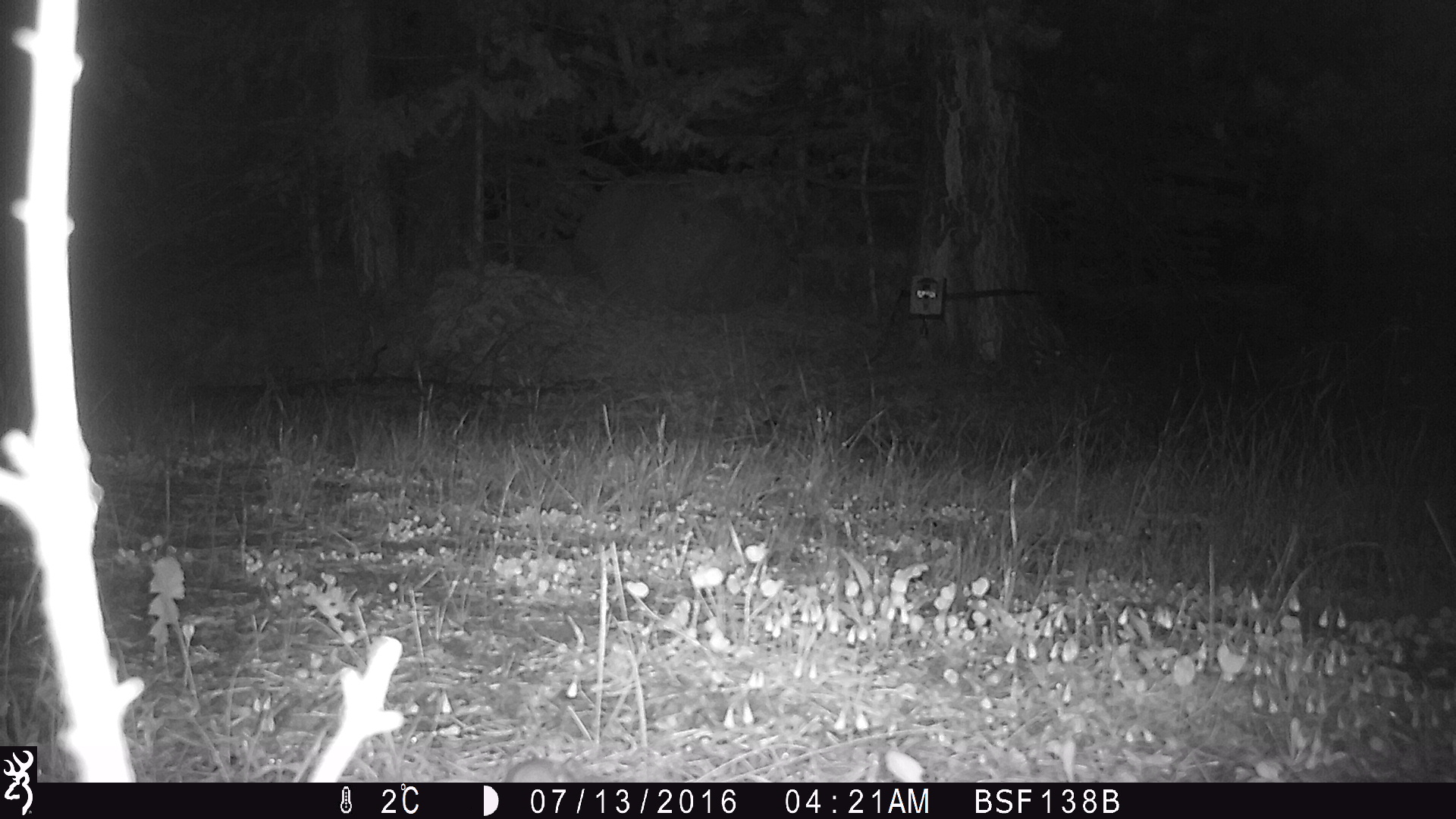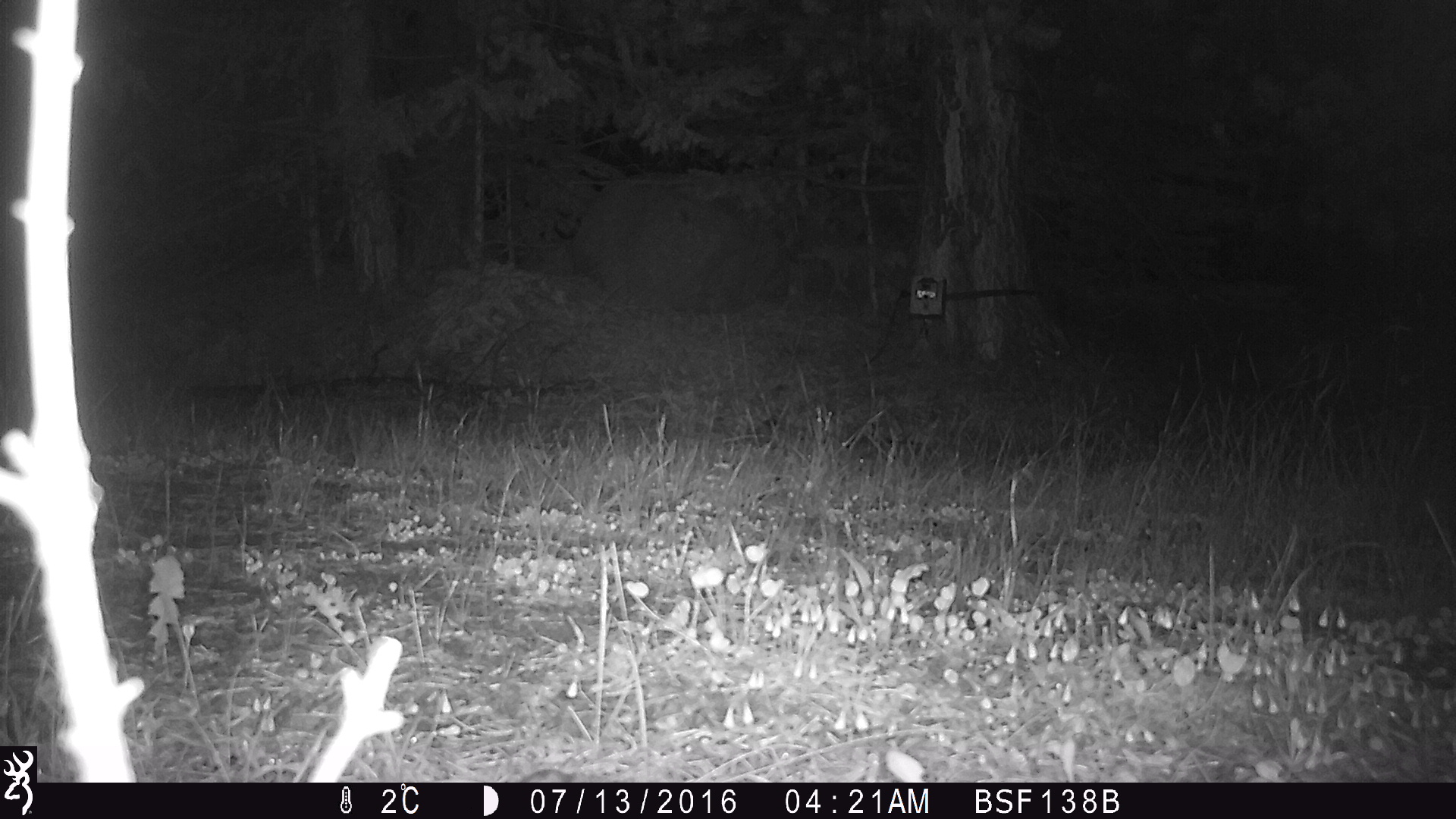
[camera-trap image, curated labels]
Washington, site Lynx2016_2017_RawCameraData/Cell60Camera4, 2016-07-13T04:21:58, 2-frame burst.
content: unidentified animal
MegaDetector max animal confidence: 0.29